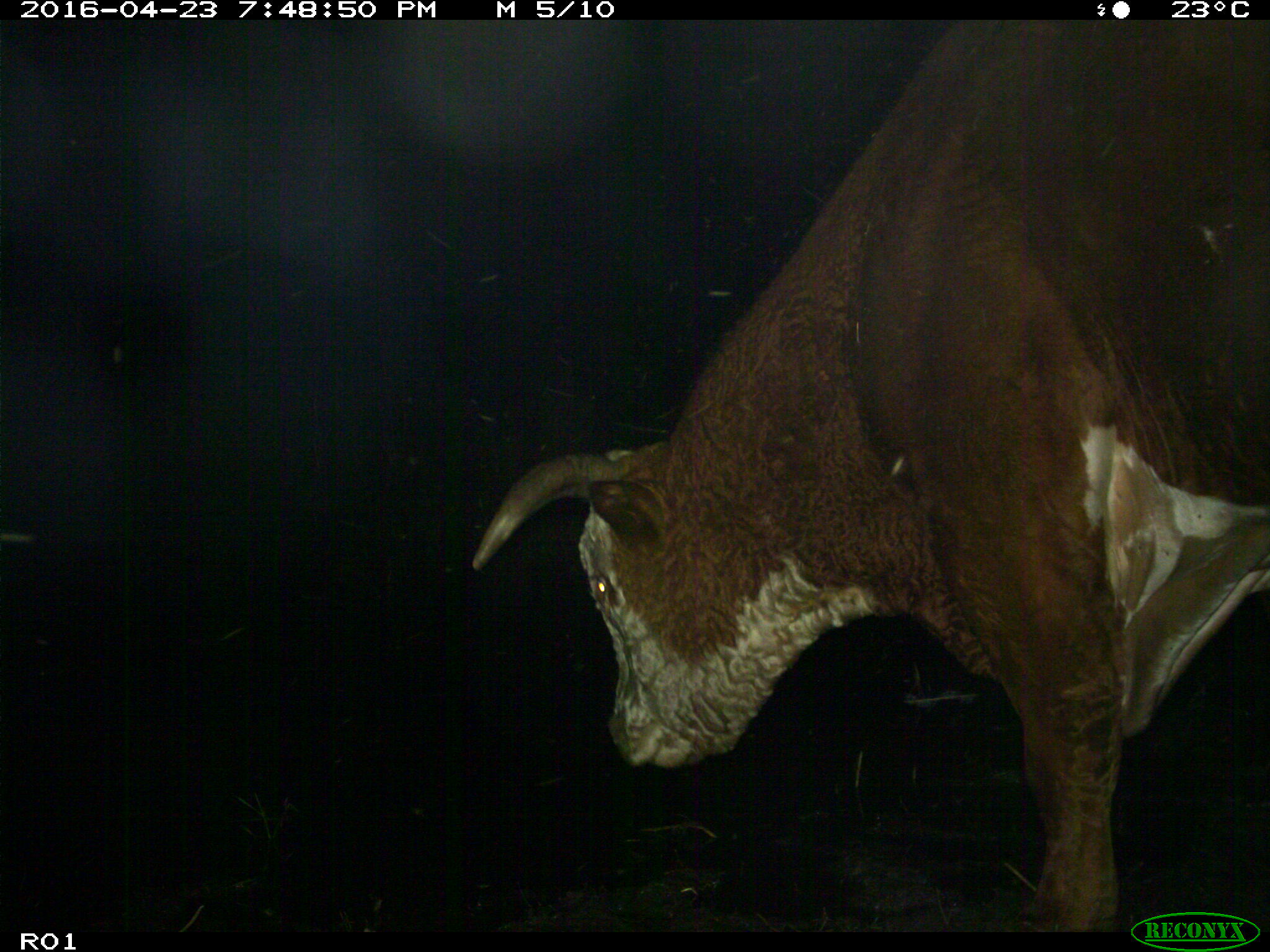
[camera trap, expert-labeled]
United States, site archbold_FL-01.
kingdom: Animalia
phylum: Chordata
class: Mammalia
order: Artiodactyla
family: Bovidae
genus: Bos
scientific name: Bos taurus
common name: domestic cow